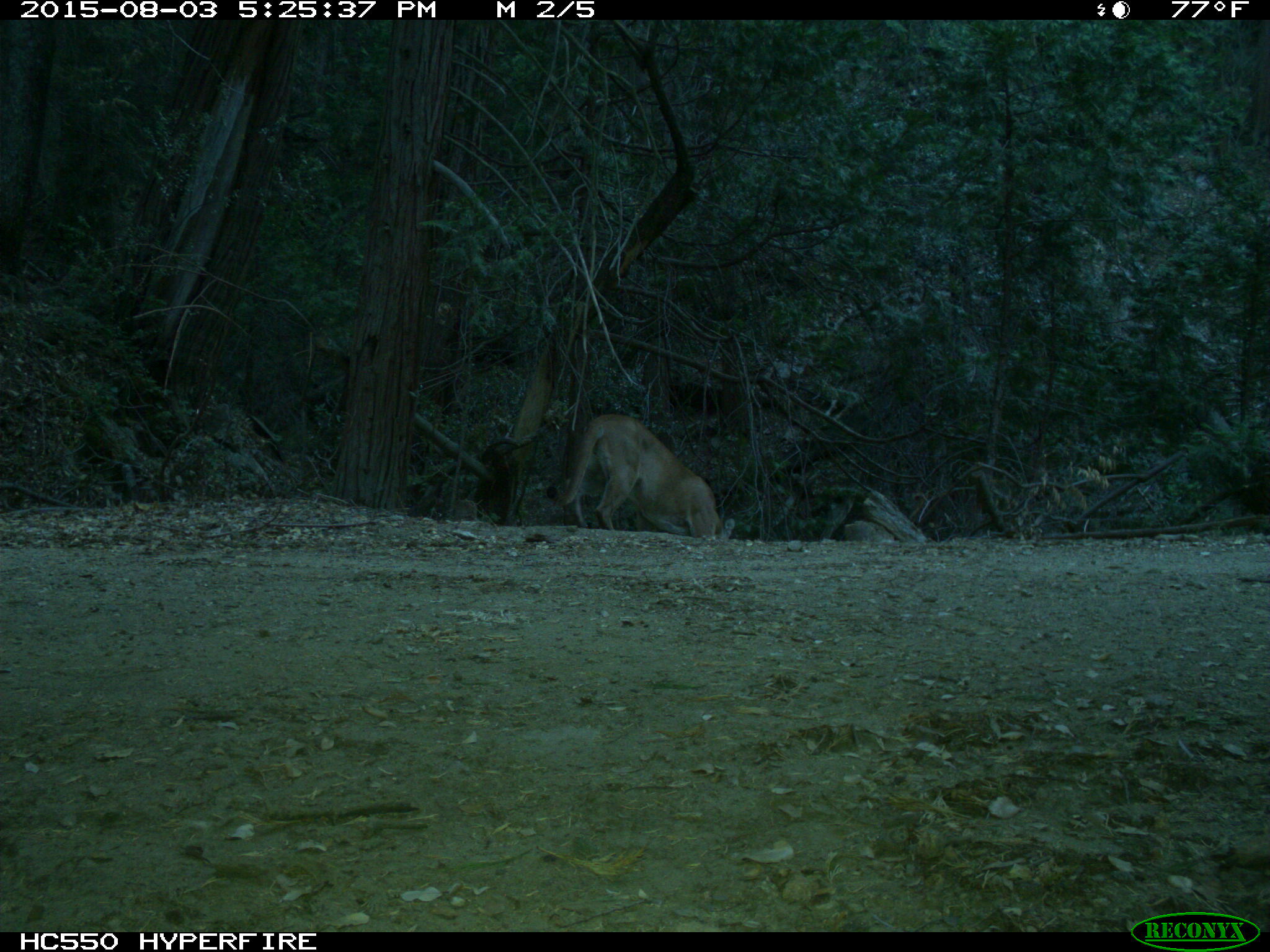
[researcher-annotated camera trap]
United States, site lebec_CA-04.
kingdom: Animalia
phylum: Chordata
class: Mammalia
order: Carnivora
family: Felidae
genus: Puma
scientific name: Puma concolor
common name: mountain lion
Puma concolor (mountain lion).